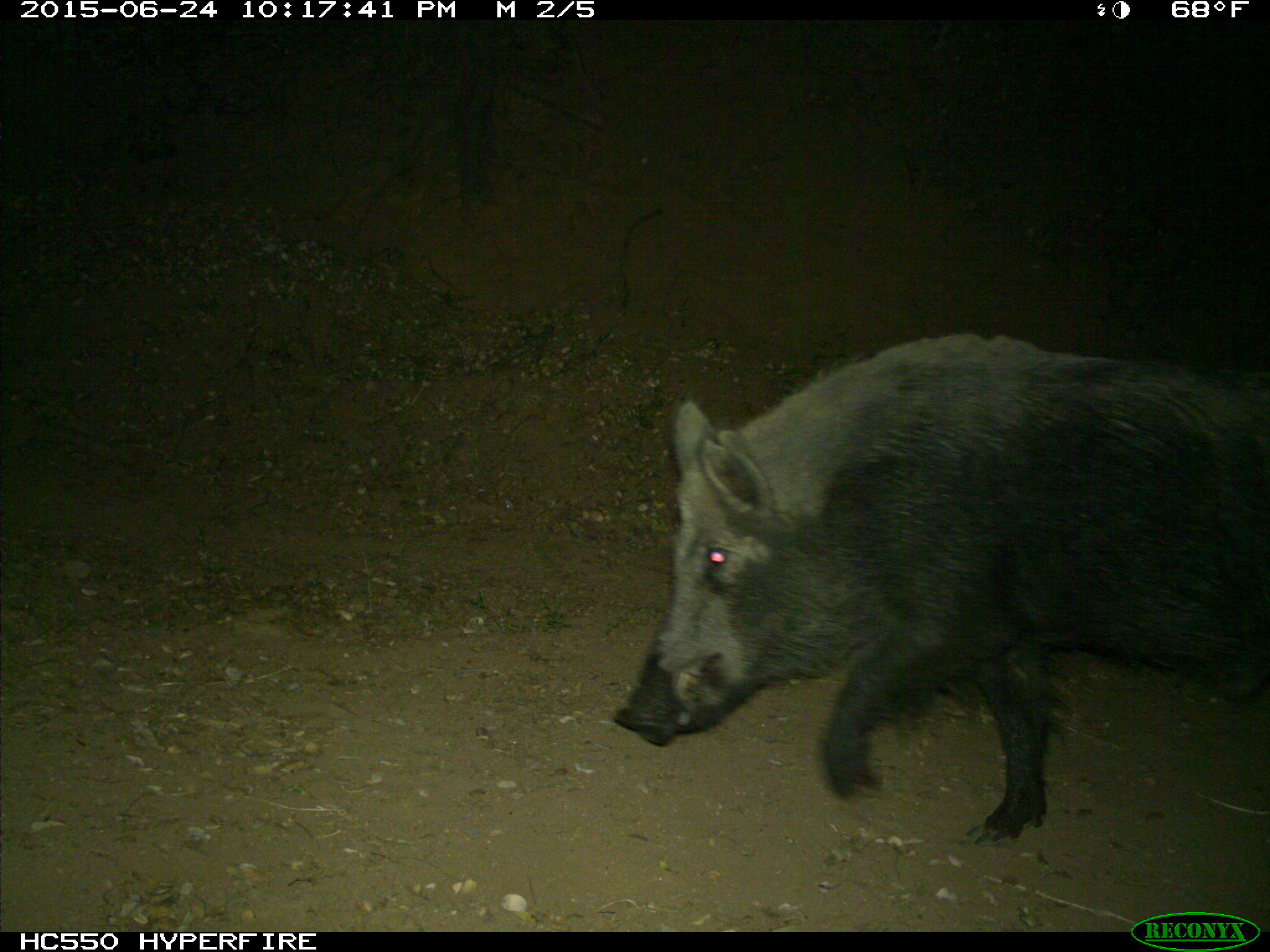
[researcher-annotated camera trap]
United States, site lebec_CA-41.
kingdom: Animalia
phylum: Chordata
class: Mammalia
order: Artiodactyla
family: Suidae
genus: Sus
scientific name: Sus scrofa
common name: wild boar